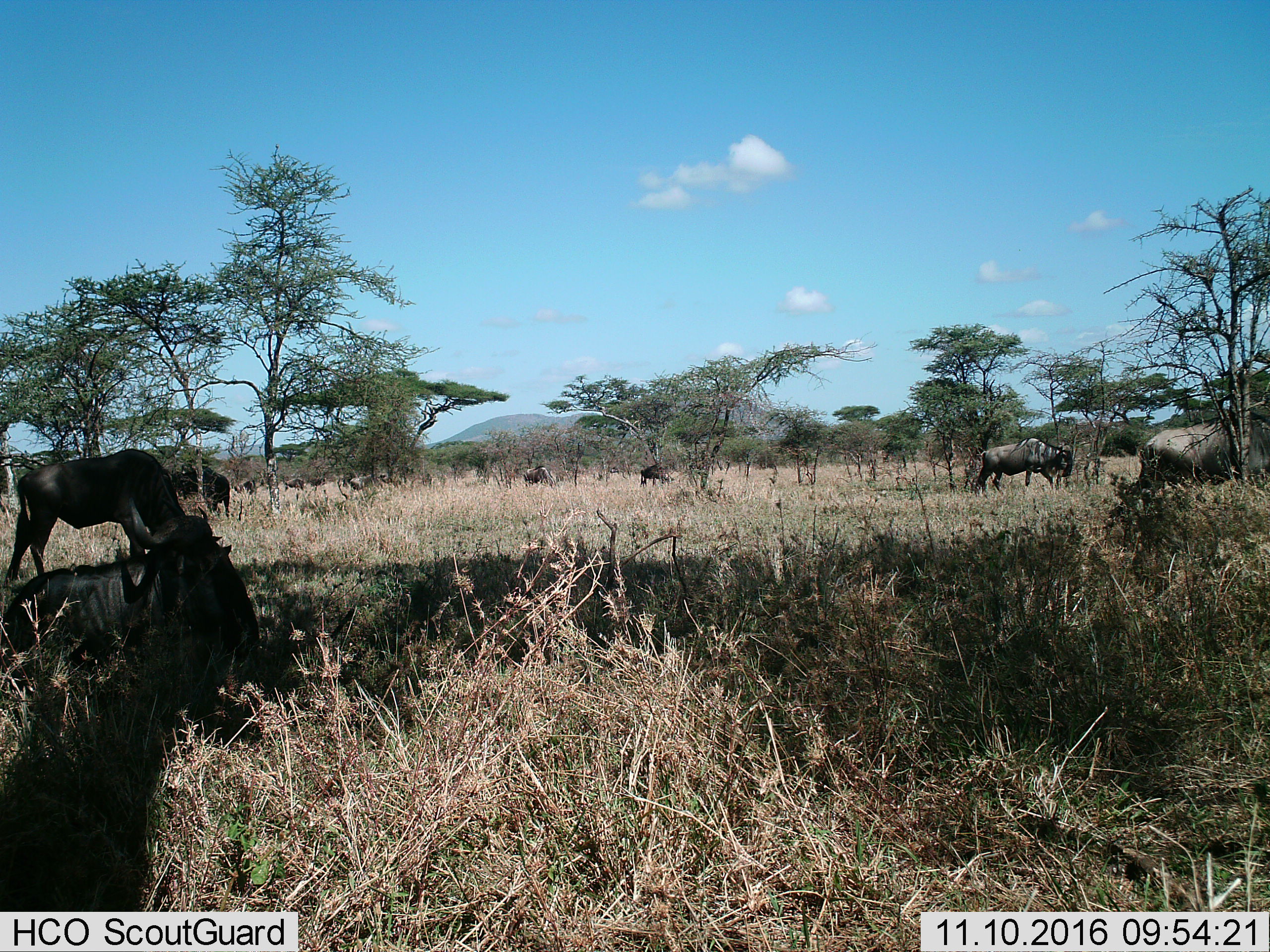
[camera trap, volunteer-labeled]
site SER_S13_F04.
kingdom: Animalia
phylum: Chordata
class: Mammalia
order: Artiodactyla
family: Bovidae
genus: Connochaetes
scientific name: Connochaetes taurinus taurinus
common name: blue wildebeest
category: wildebeestblue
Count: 11-50.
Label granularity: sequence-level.